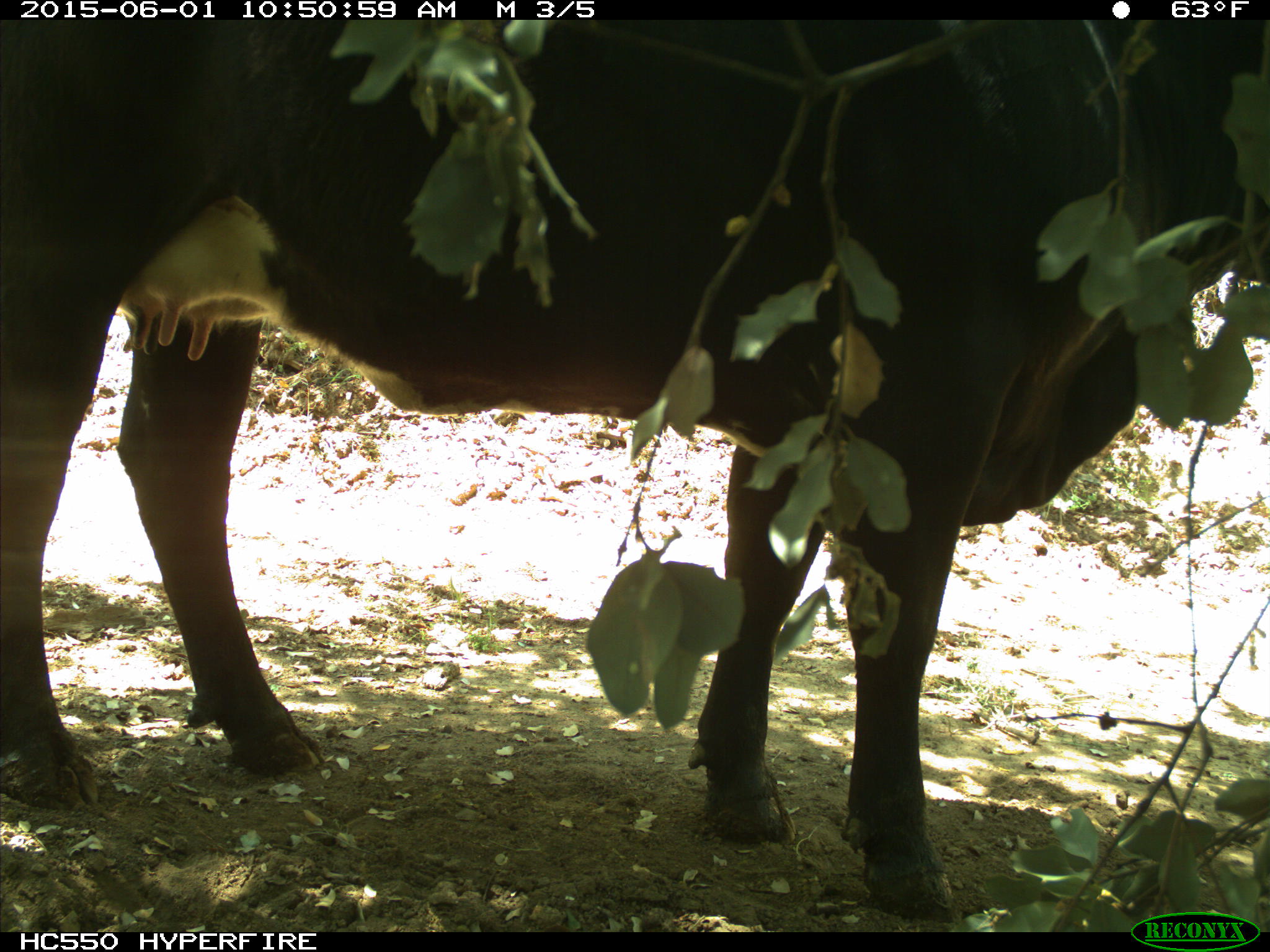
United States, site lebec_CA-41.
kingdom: Animalia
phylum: Chordata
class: Mammalia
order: Artiodactyla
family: Bovidae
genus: Bos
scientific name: Bos taurus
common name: domestic cow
Bos taurus (domestic cow).